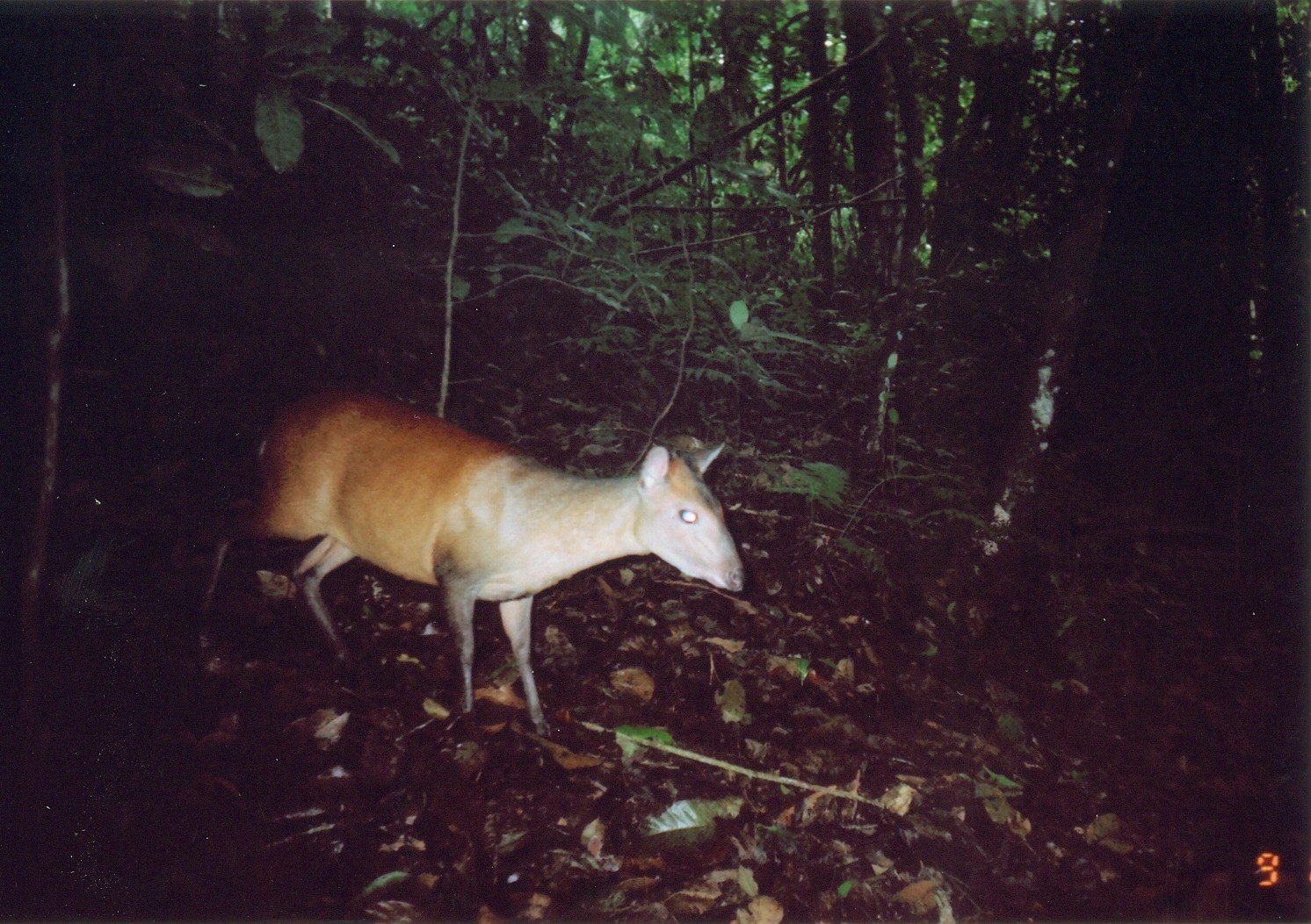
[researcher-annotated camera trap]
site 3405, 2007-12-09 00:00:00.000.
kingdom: Animalia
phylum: Chordata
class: Mammalia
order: Artiodactyla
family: Bovidae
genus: Cephalophus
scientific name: Cephalophus harveyi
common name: harvey's duiker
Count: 1.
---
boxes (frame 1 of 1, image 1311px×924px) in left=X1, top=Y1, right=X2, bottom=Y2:
cephalophus harveyi: left=189, top=386, right=747, bottom=740